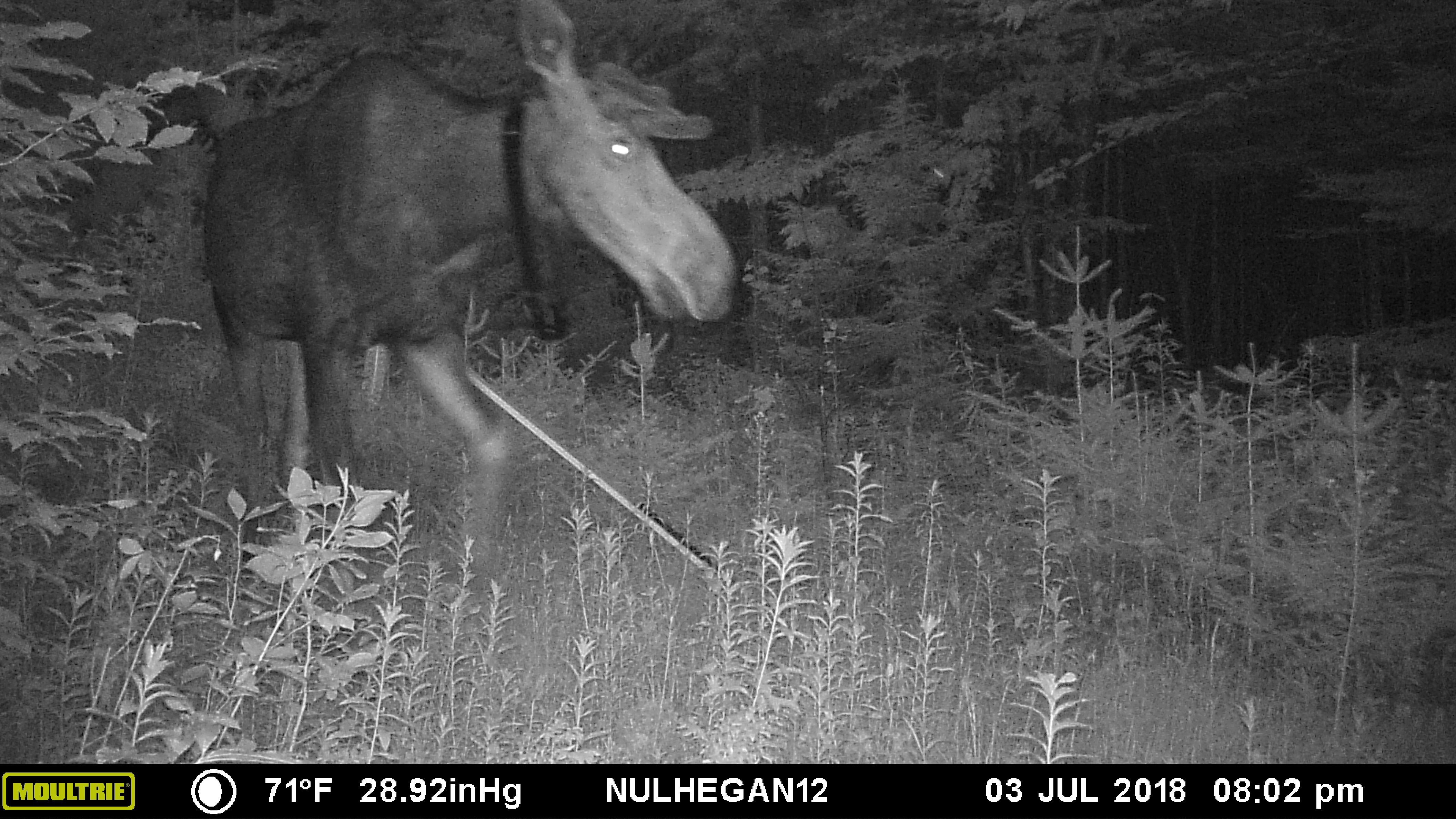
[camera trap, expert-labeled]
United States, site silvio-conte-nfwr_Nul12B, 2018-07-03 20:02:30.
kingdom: Animalia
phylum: Chordata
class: Mammalia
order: Artiodactyla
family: Cervidae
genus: Alces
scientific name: Alces alces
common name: moose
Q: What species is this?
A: Moose (Alces alces).